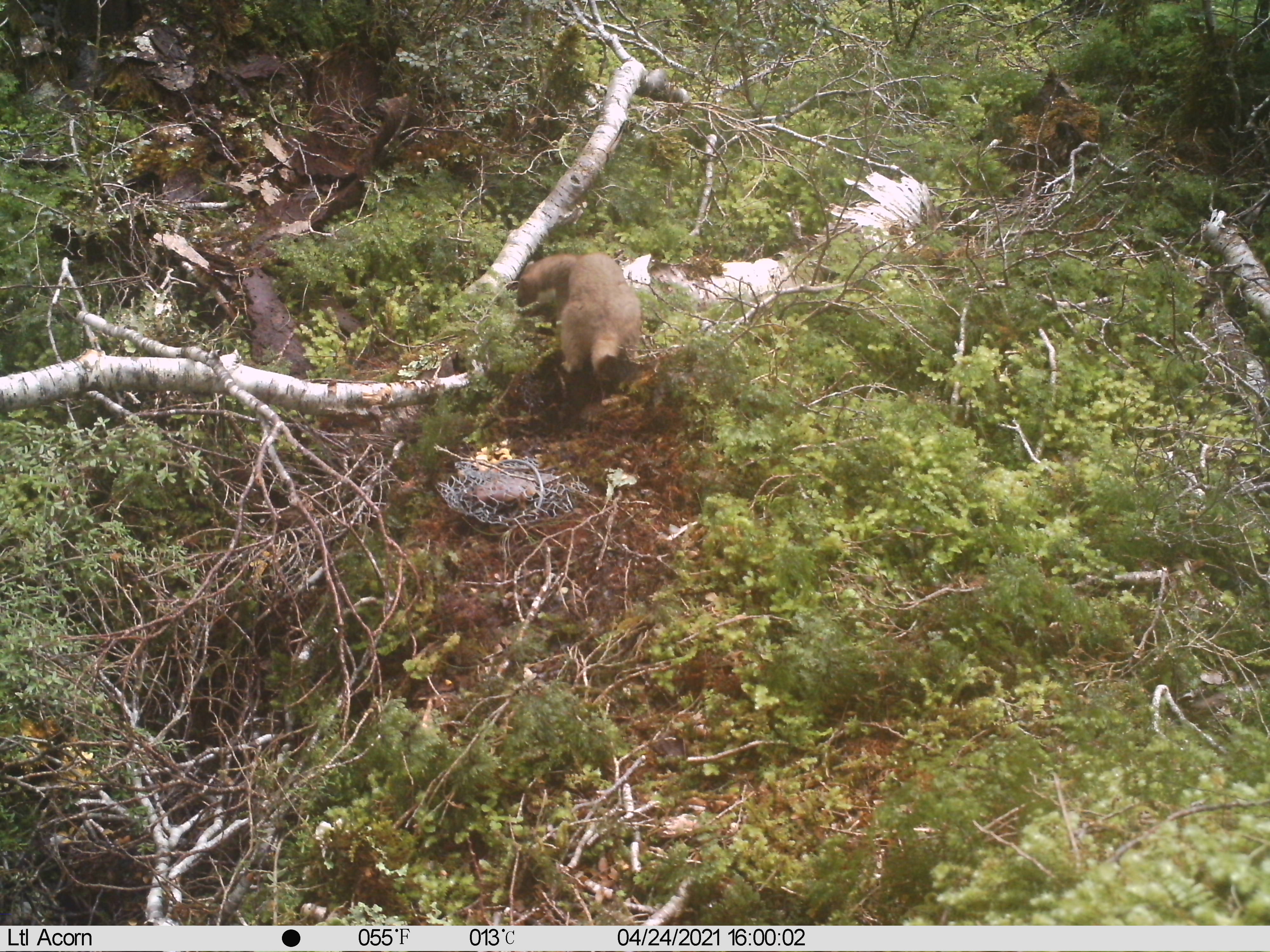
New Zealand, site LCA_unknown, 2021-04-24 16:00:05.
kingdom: Animalia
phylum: Chordata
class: Mammalia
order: Carnivora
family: Mustelidae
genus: Mustela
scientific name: Mustela erminea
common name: stoat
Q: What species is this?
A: Stoat (Mustela erminea).